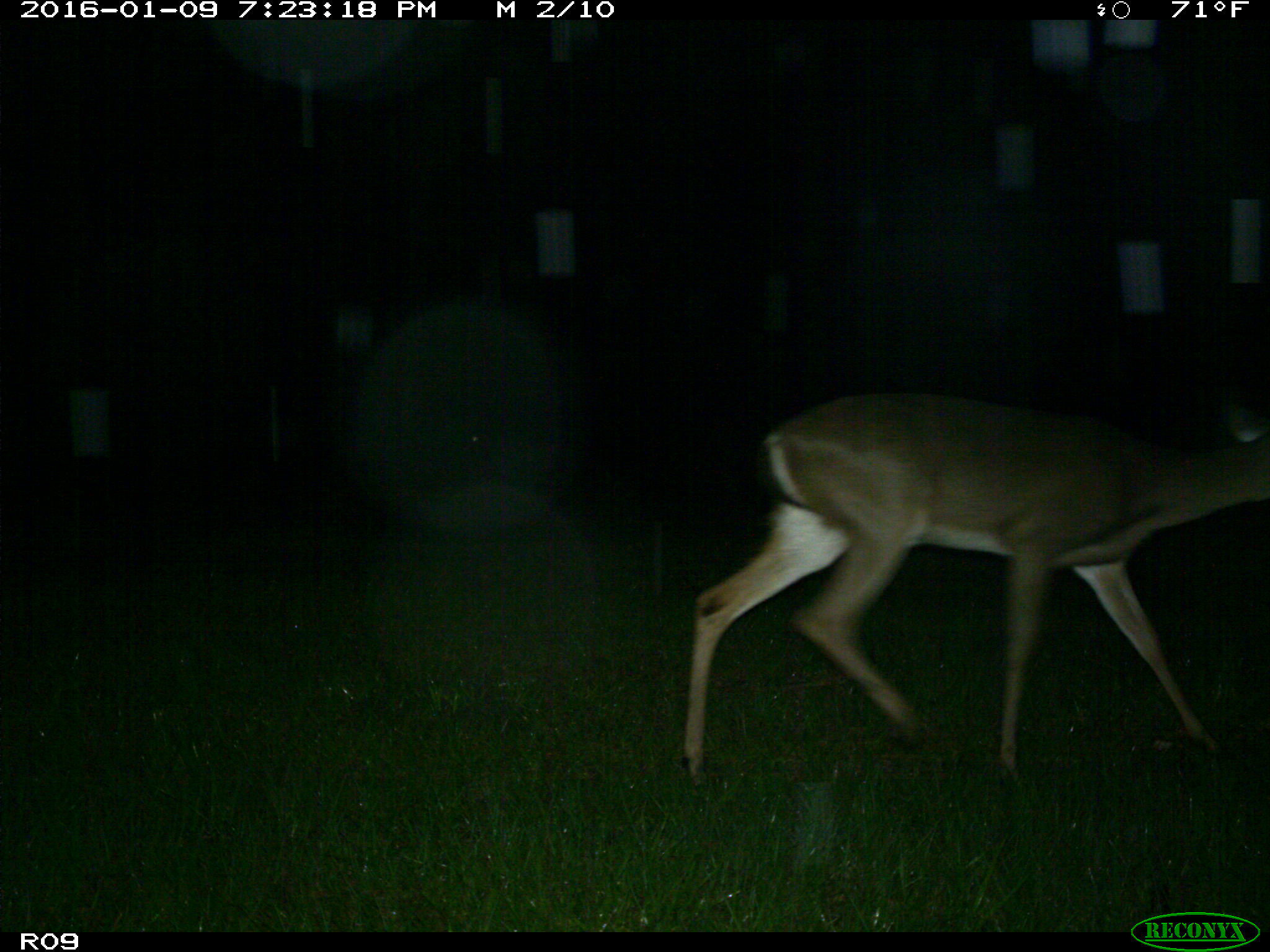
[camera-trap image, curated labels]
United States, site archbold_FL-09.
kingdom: Animalia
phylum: Chordata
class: Mammalia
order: Artiodactyla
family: Cervidae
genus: Odocoileus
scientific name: Odocoileus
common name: deer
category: unidentified deer